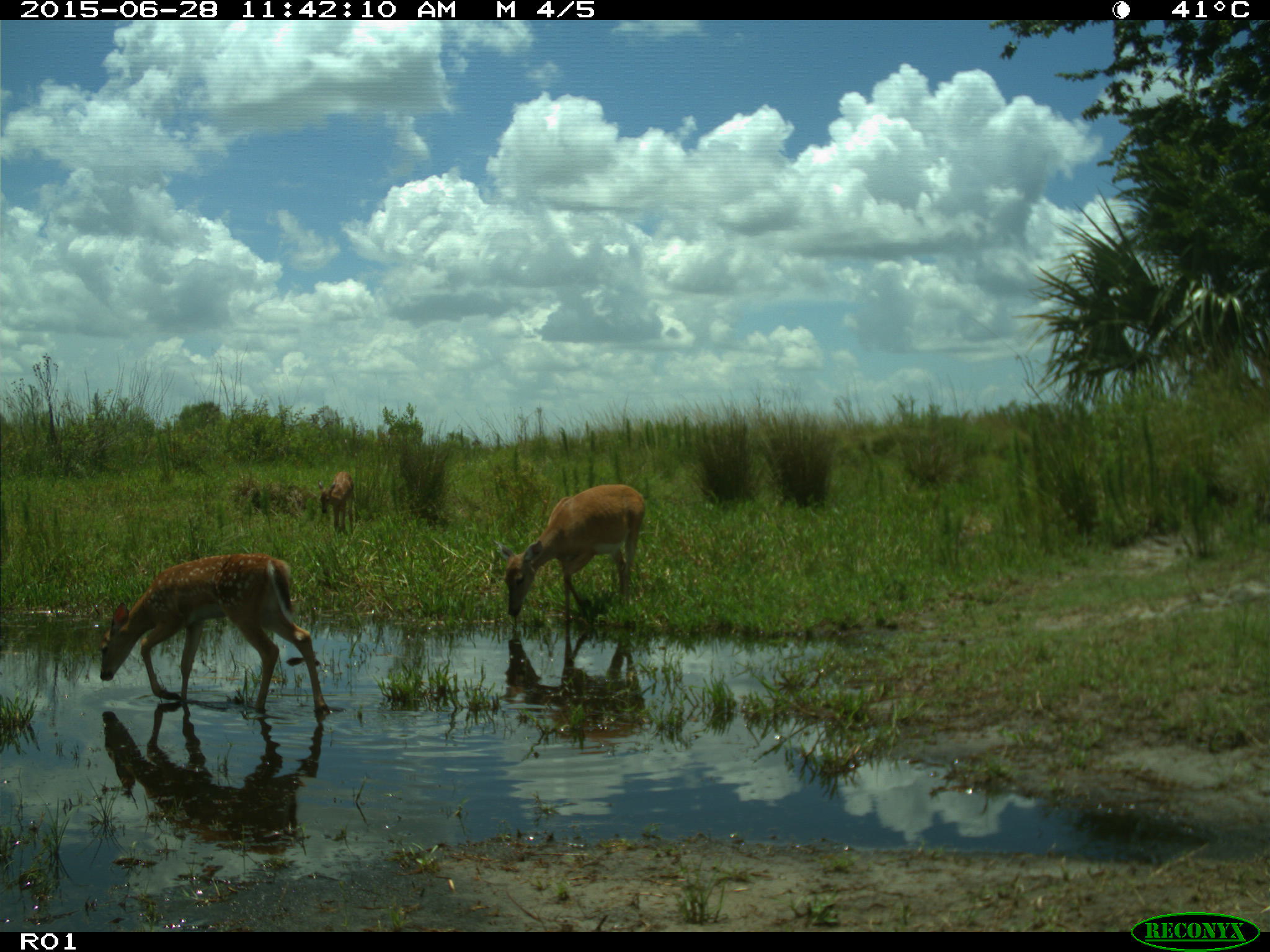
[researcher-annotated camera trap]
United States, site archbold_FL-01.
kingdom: Animalia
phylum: Chordata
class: Mammalia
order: Artiodactyla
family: Cervidae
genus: Odocoileus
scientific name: Odocoileus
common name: deer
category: unidentified deer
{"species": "unidentified deer (deer) (Odocoileus)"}